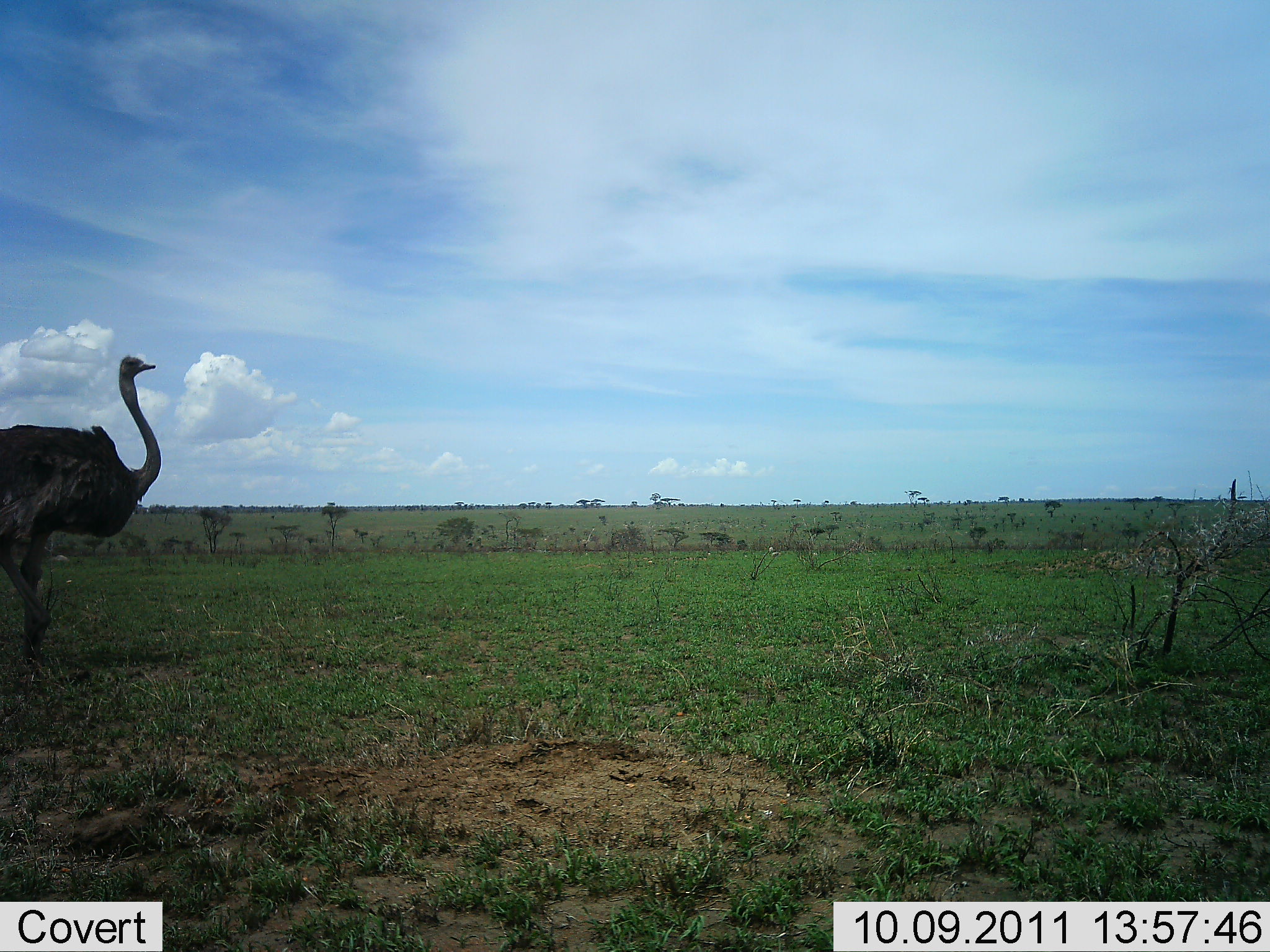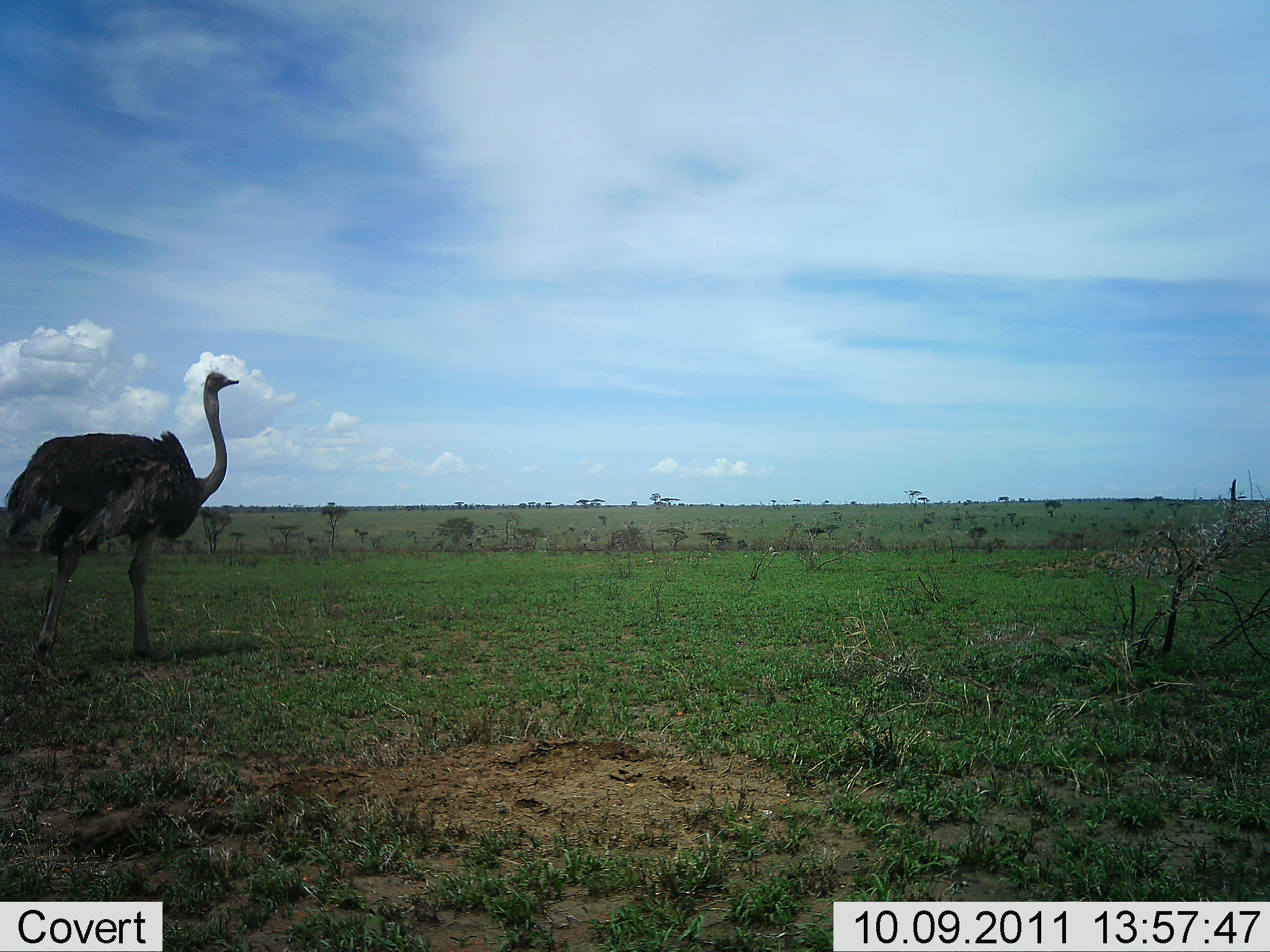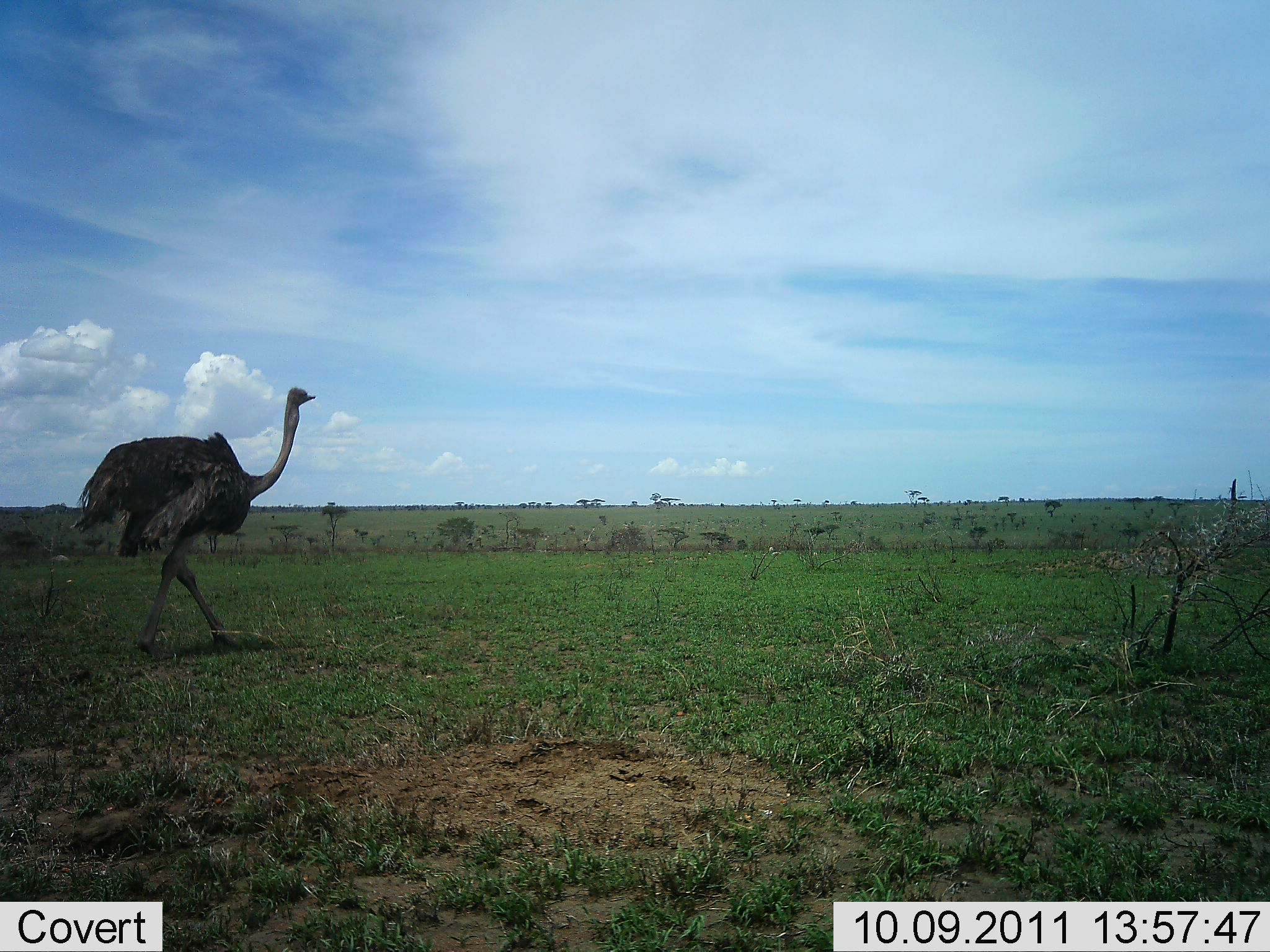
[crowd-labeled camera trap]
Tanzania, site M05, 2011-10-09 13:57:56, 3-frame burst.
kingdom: Animalia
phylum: Chordata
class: Aves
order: Struthioniformes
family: Struthionidae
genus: Struthio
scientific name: Struthio camelus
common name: ostrich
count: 1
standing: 0%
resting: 0%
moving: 100%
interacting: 0%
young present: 0%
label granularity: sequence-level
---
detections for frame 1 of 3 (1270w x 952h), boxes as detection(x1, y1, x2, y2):
animal: detection(2, 357, 164, 669)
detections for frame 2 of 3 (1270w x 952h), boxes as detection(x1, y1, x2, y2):
animal: detection(0, 371, 242, 676)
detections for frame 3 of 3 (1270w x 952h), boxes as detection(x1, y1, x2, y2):
animal: detection(67, 386, 320, 657)